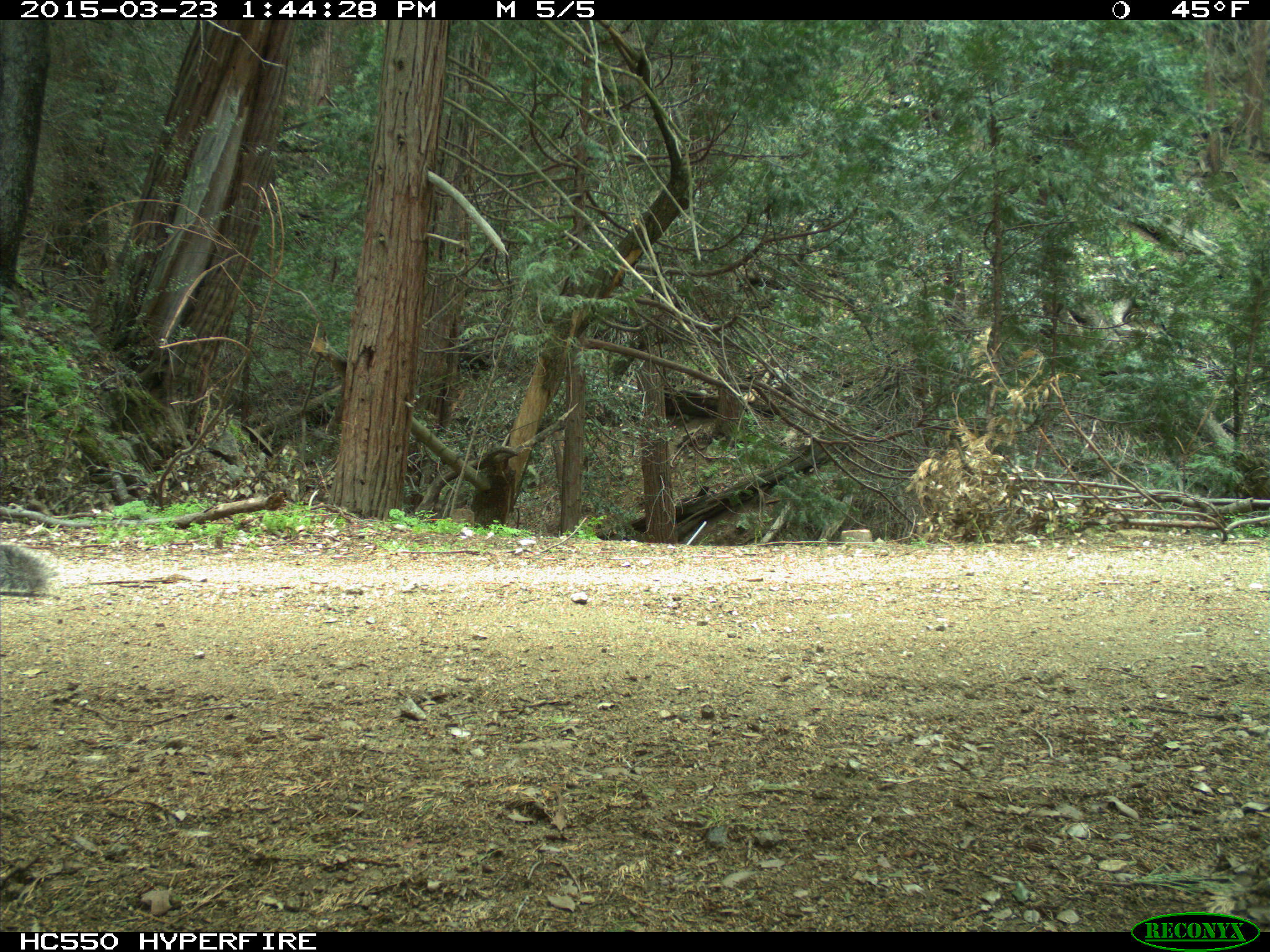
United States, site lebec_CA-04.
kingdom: Animalia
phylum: Chordata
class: Mammalia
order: Rodentia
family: Sciuridae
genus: Sciurus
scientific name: Sciurus carolinensis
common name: eastern gray squirrel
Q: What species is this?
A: Sciurus carolinensis (eastern gray squirrel).